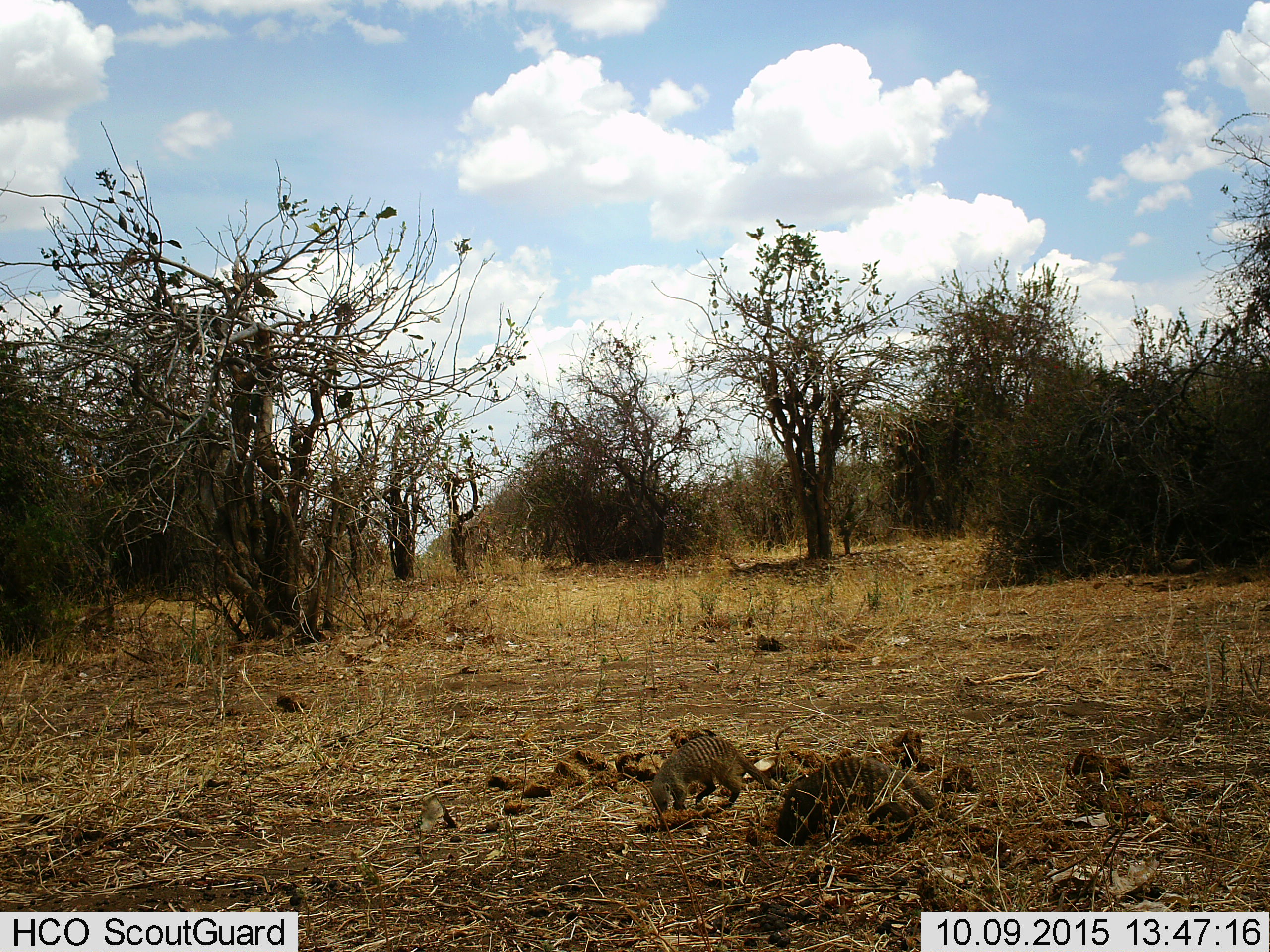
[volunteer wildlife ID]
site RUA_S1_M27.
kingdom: Animalia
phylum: Chordata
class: Mammalia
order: Carnivora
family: Herpestidae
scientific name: Herpestidae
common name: mongoose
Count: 2.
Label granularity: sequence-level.